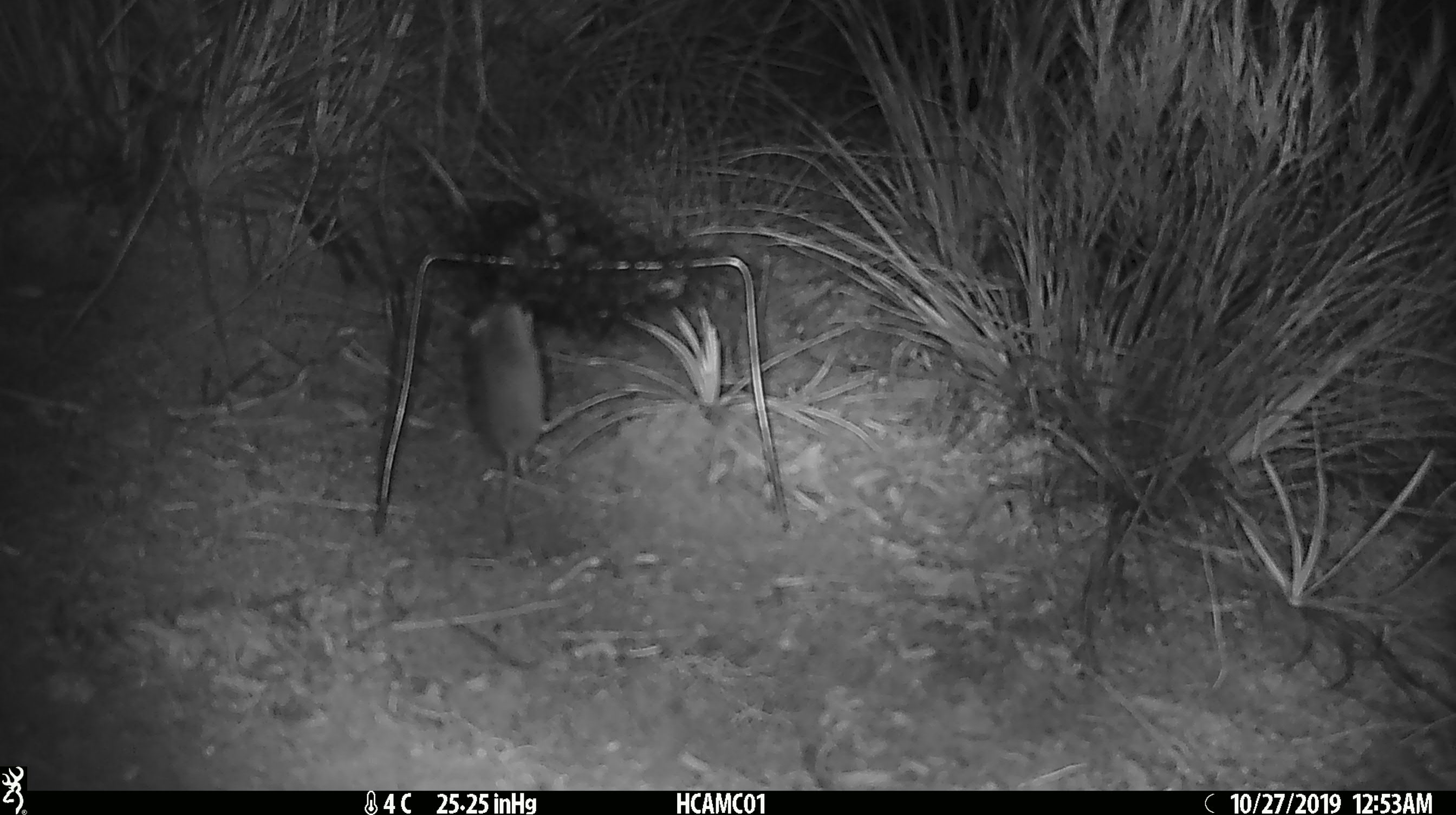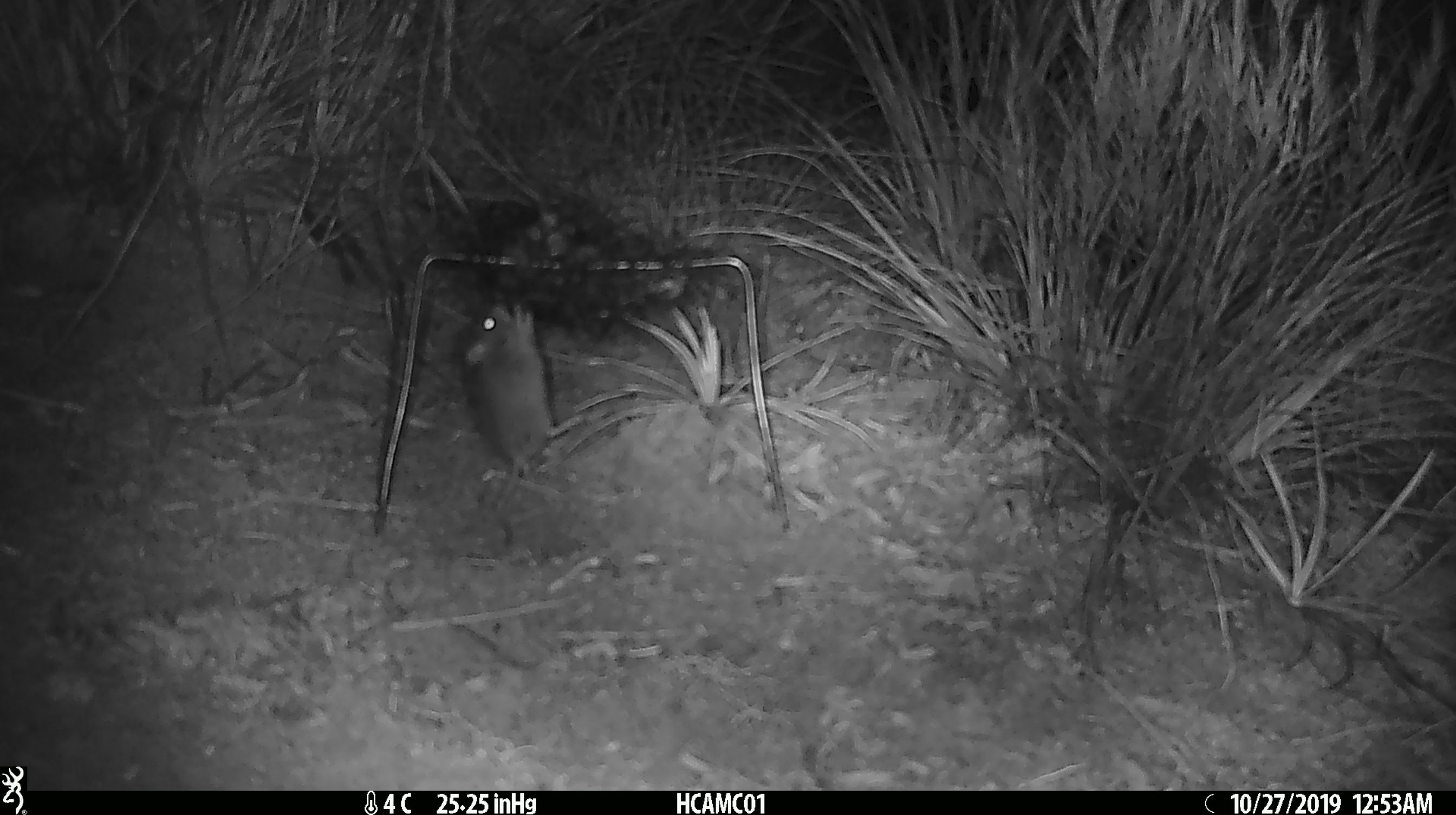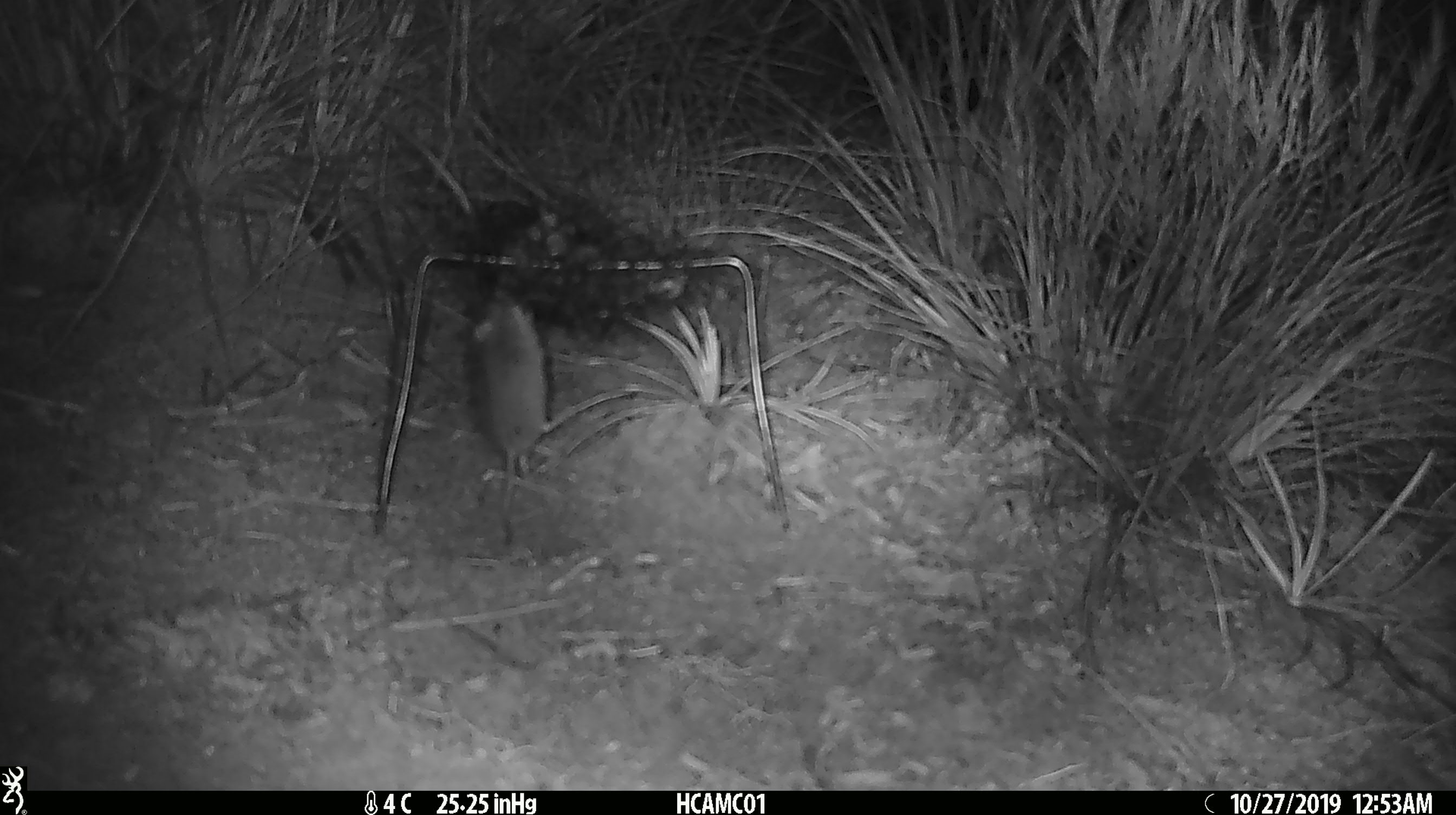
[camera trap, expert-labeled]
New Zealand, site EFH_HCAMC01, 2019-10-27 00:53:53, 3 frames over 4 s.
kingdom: Animalia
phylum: Chordata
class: Mammalia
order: Rodentia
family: Muridae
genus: Mus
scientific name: Mus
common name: mouse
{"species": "mouse (Mus)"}